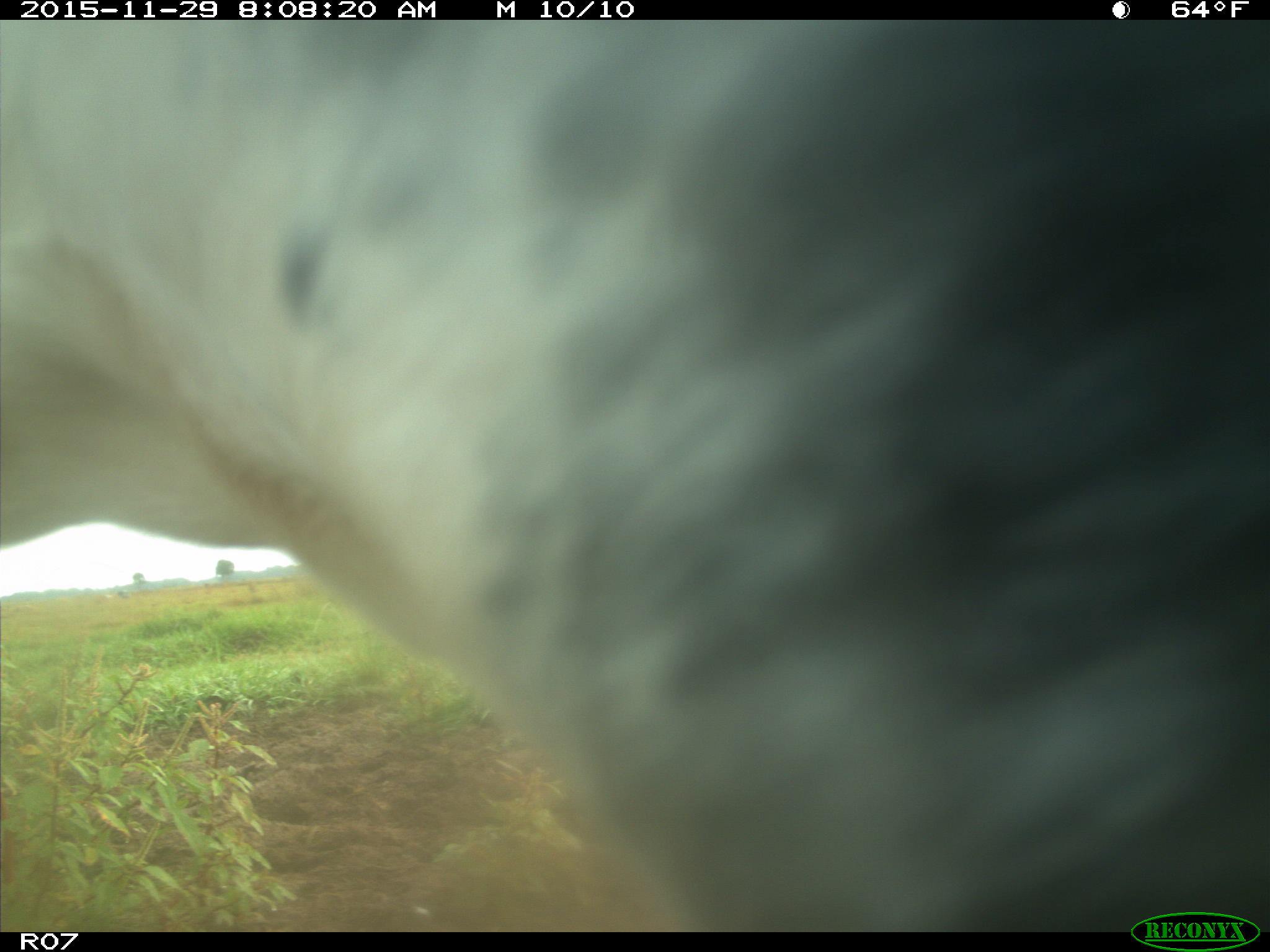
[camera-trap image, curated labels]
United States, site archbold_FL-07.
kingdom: Animalia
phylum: Chordata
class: Mammalia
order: Artiodactyla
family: Bovidae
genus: Bos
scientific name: Bos taurus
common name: domestic cow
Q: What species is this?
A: Bos taurus (domestic cow).